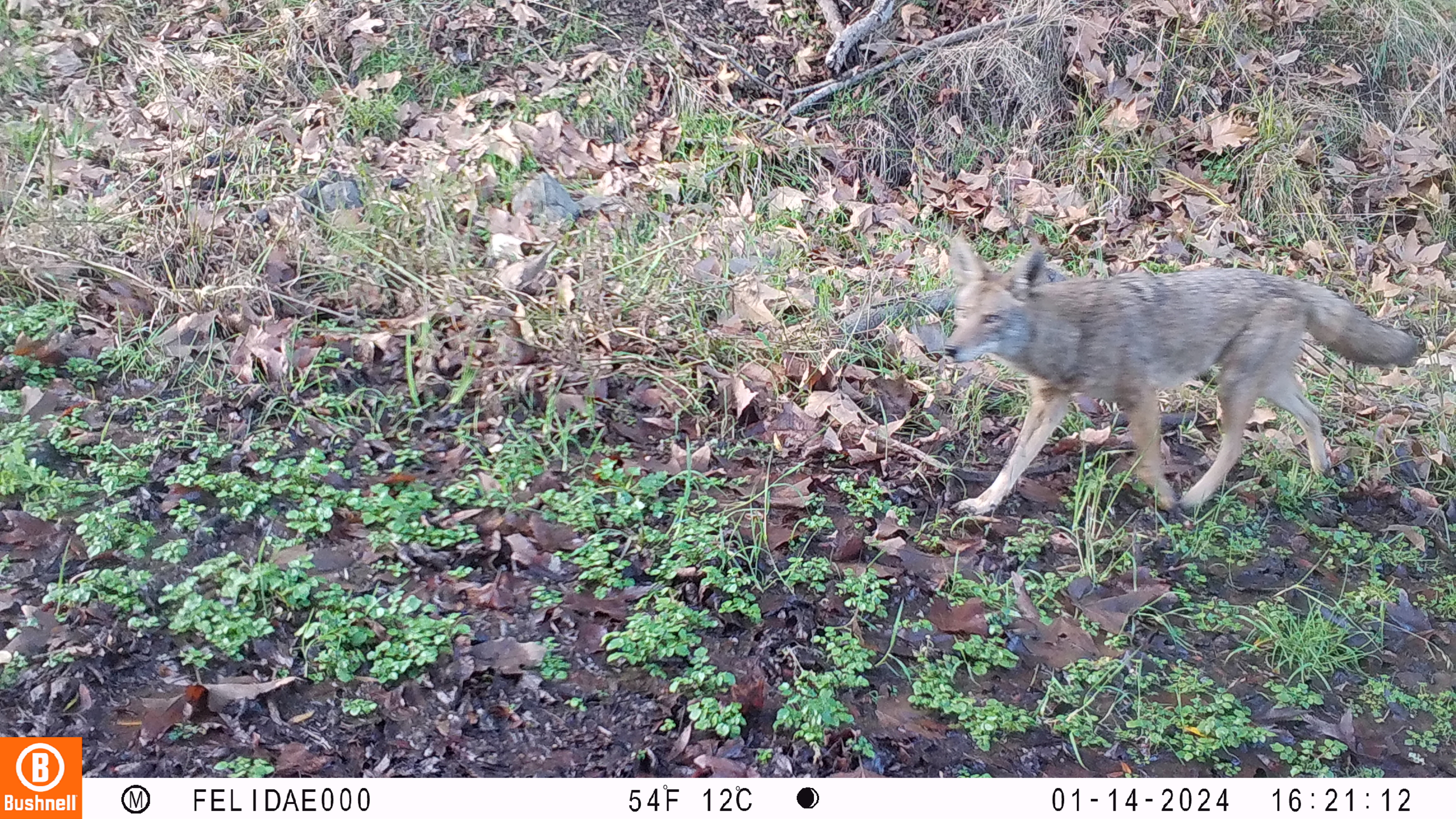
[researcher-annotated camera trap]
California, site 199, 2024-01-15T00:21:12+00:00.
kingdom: Animalia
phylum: Chordata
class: Mammalia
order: Carnivora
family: Canidae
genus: Canis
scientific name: Canis latrans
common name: coyote